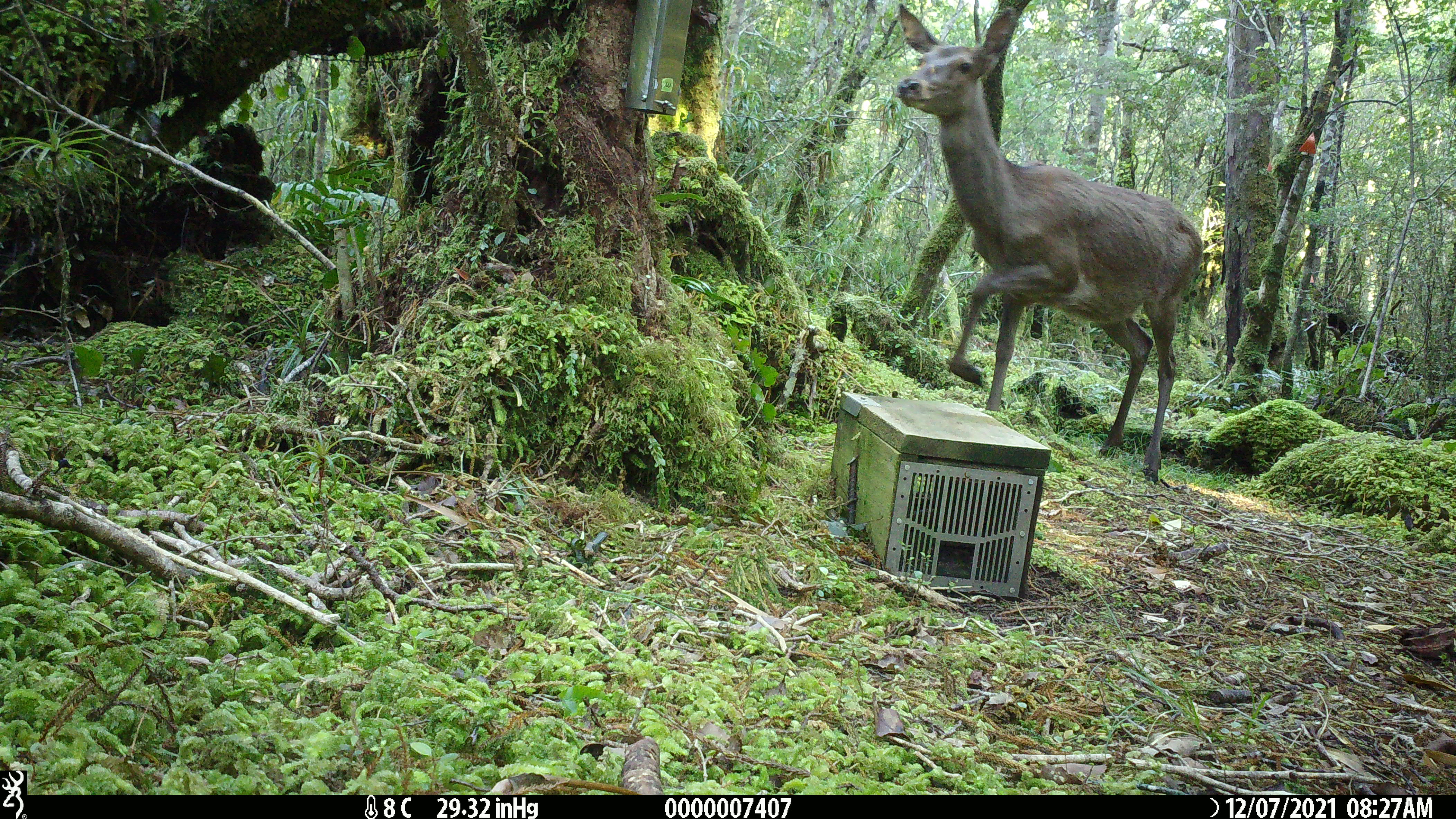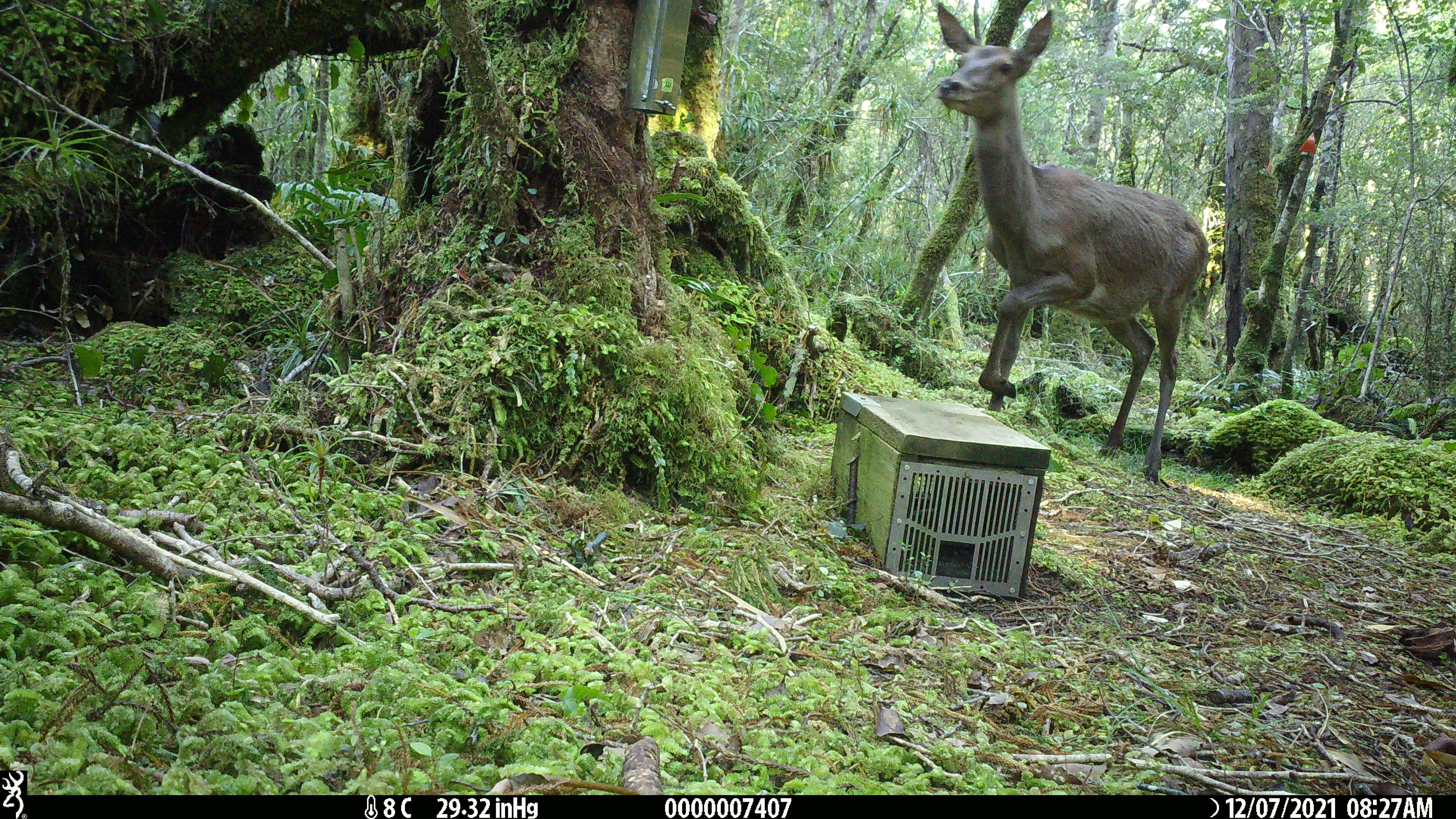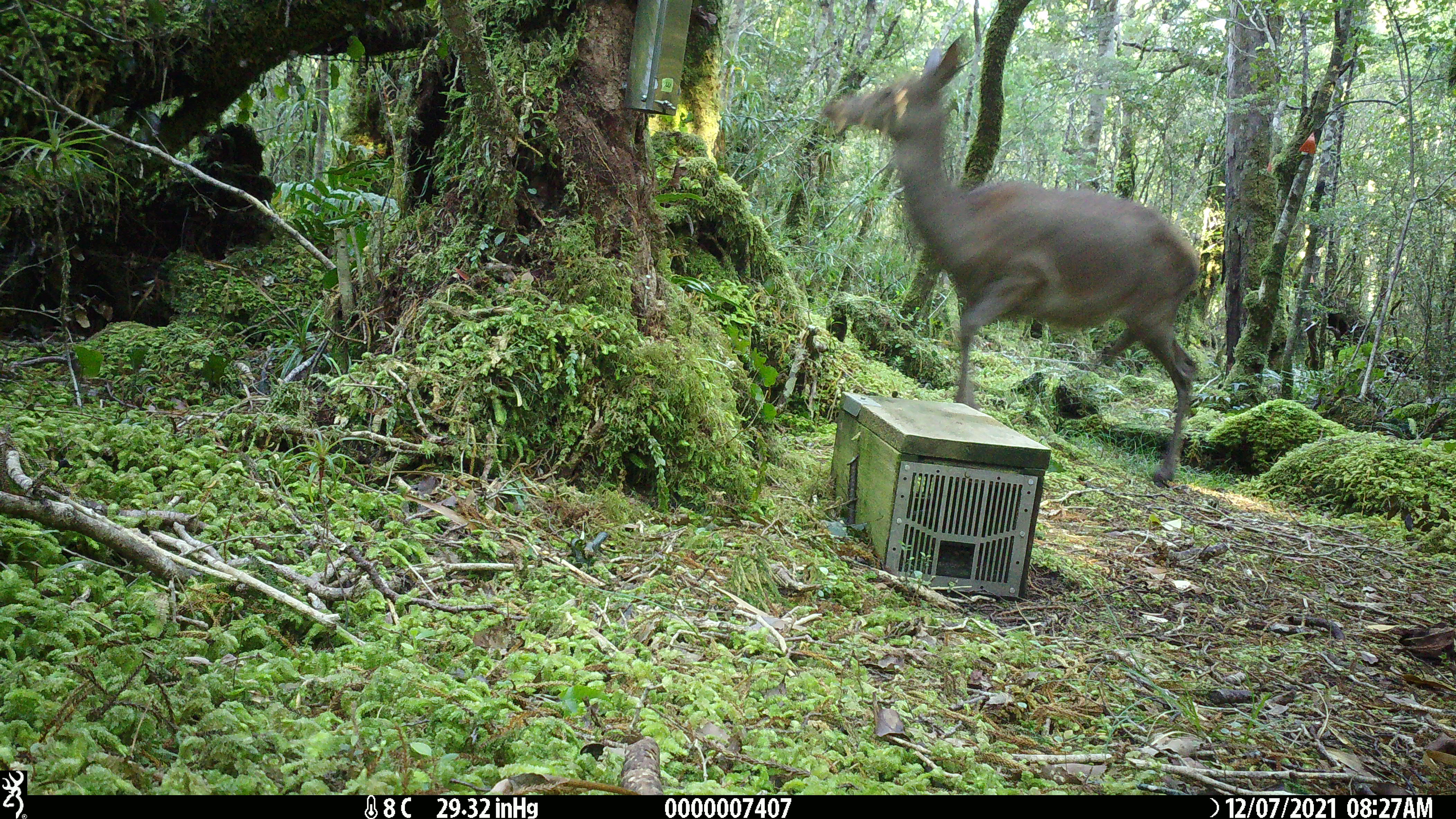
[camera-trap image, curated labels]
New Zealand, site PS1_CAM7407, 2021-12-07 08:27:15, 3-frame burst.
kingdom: Animalia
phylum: Chordata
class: Mammalia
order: Artiodactyla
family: Cervidae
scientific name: Cervidae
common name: deer